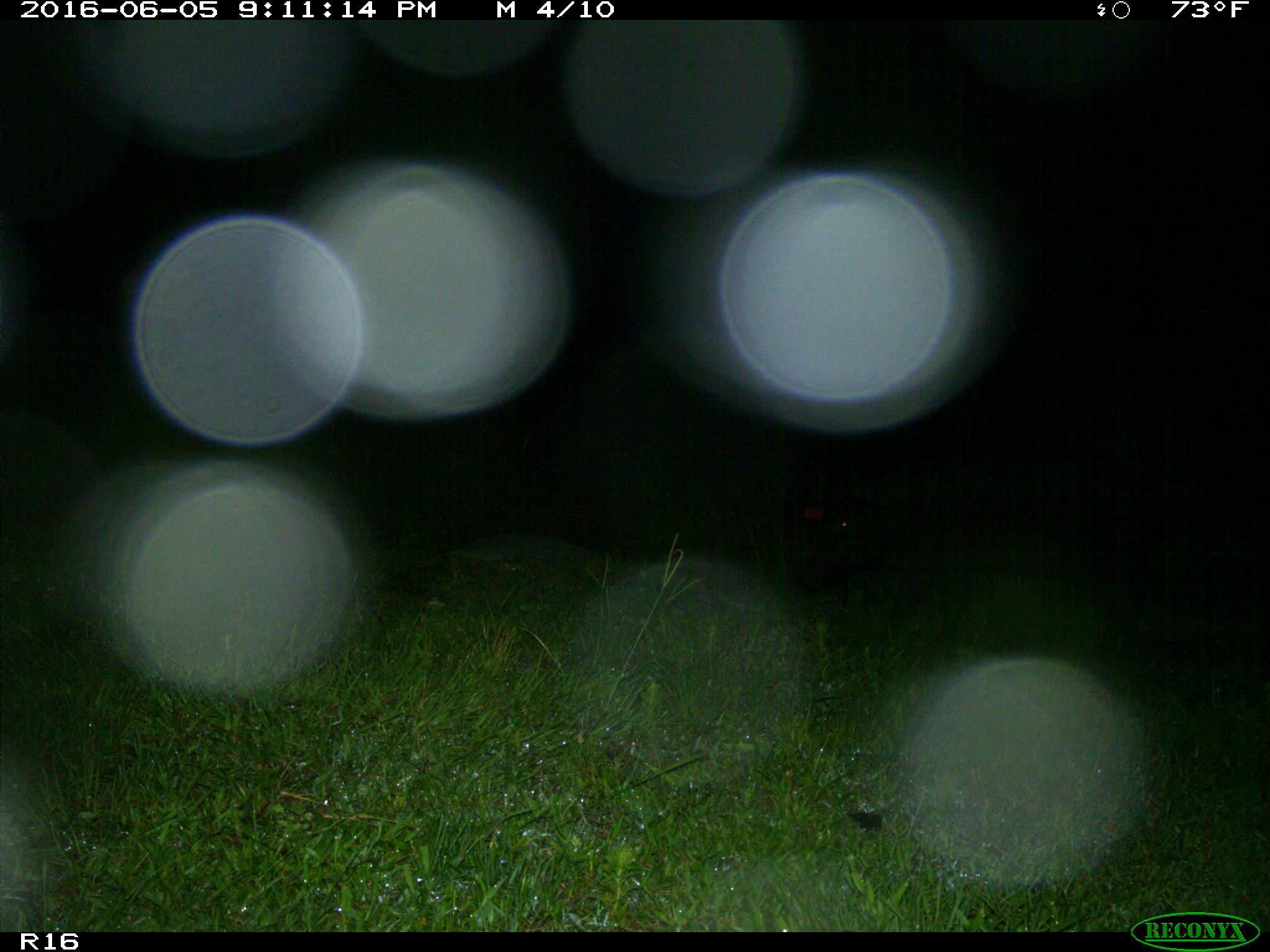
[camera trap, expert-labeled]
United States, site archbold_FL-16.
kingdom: Animalia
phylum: Chordata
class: Mammalia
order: Artiodactyla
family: Suidae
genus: Sus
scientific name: Sus scrofa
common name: wild boar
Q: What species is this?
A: Sus scrofa (wild boar).